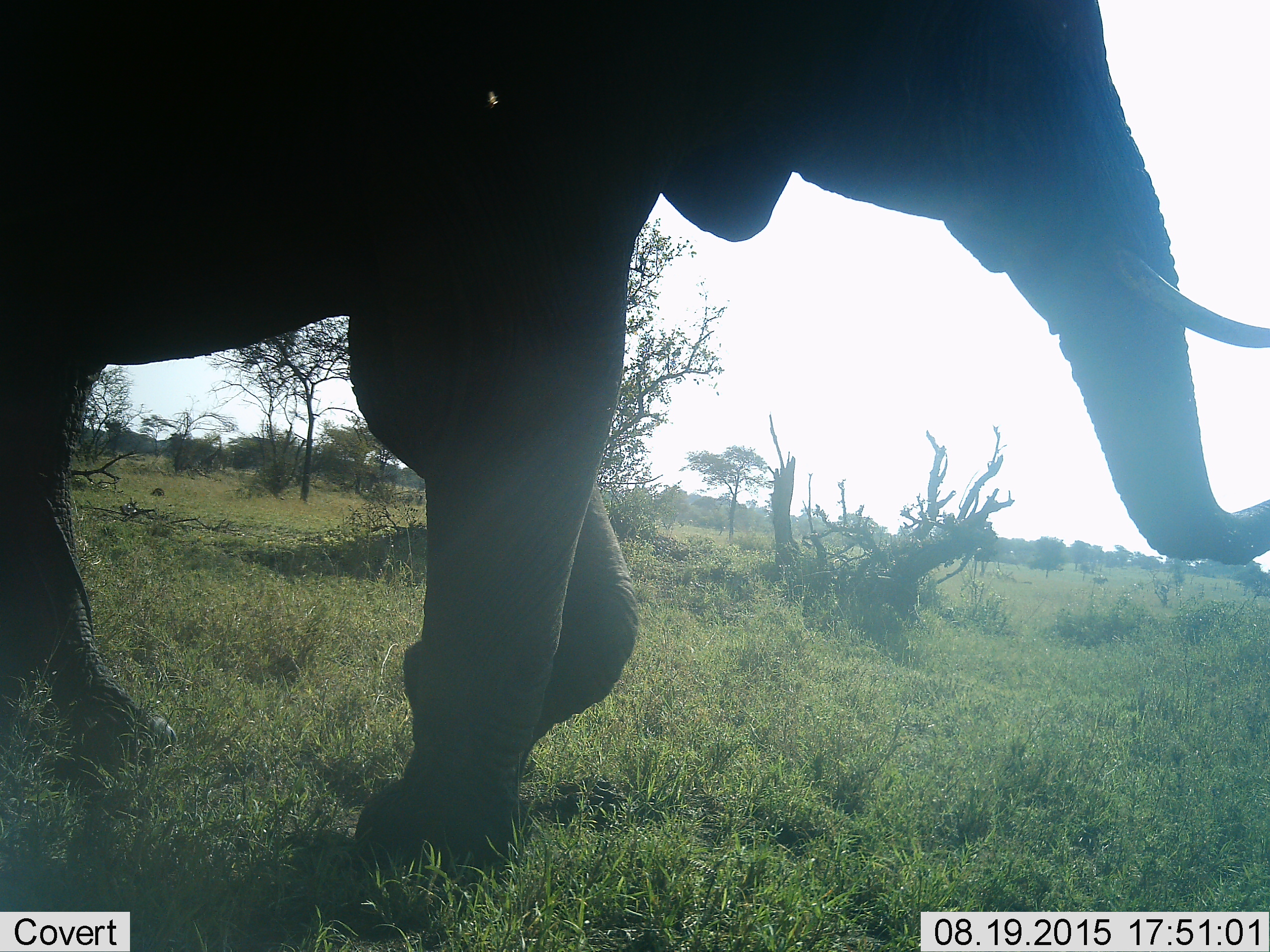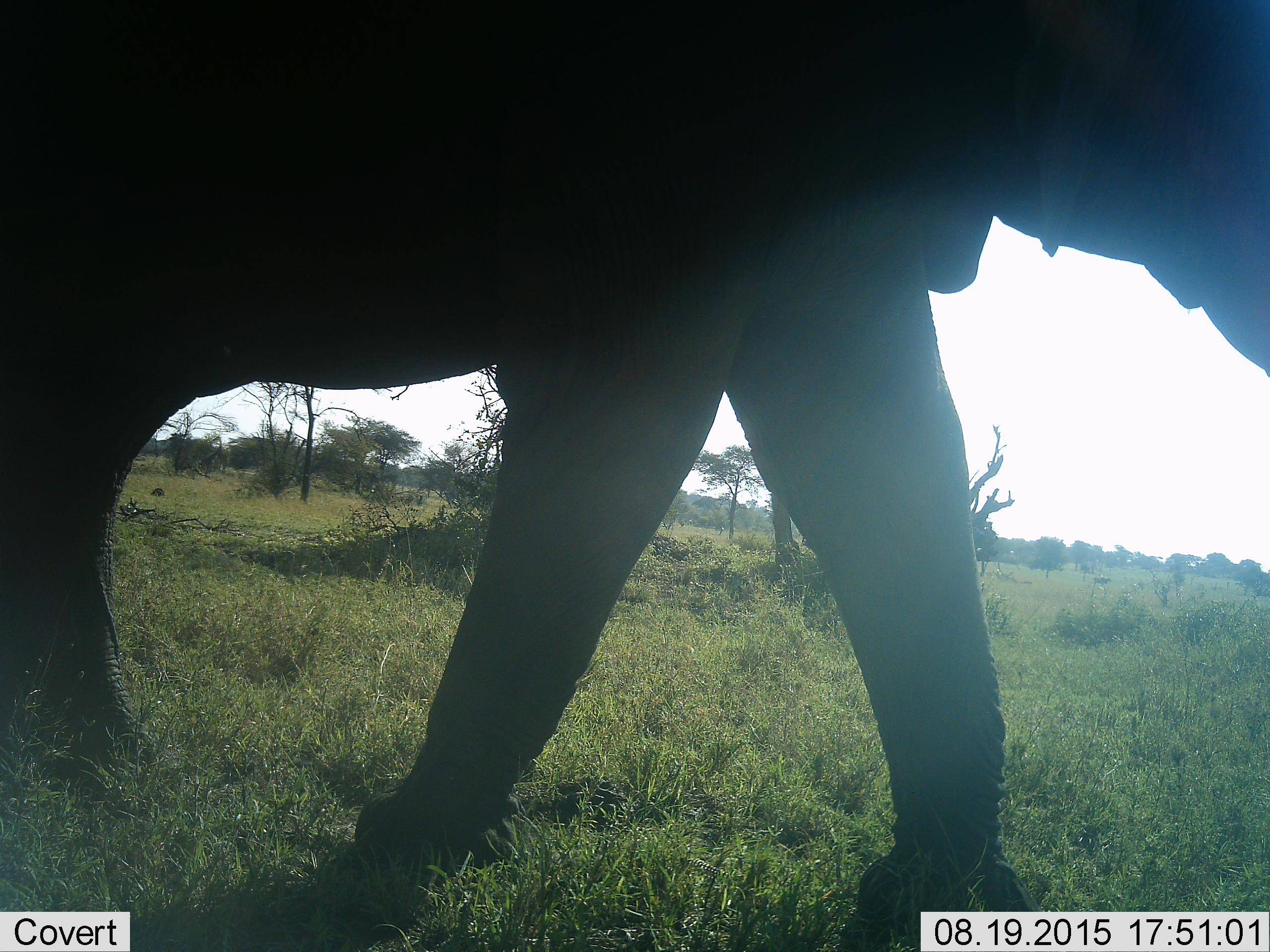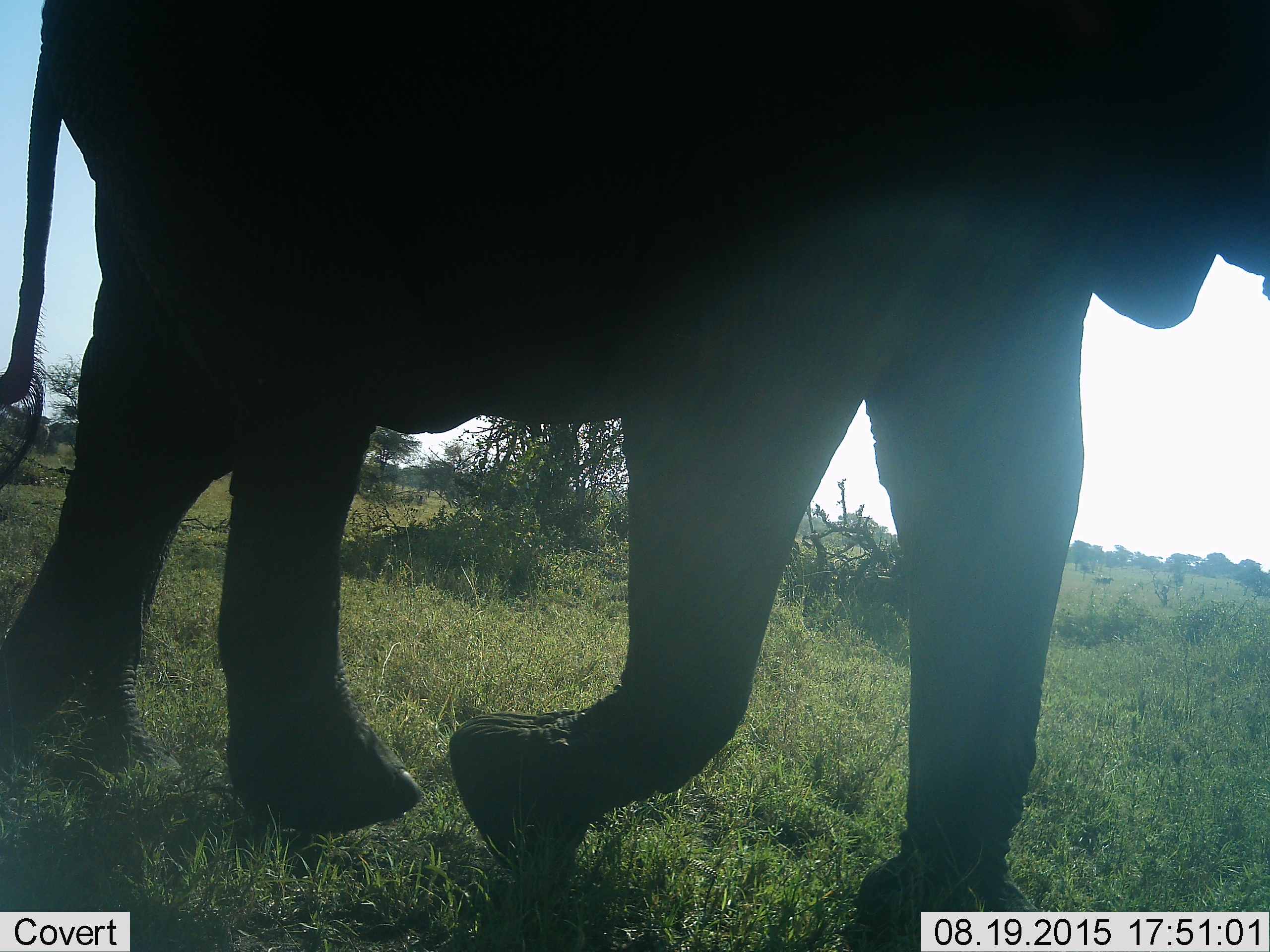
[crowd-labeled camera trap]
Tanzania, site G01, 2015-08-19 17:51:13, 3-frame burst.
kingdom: Animalia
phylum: Chordata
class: Mammalia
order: Proboscidea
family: Elephantidae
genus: Loxodonta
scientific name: Loxodonta africana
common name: african bush elephant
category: elephant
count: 1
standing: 0%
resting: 0%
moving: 100%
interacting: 0%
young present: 0%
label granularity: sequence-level